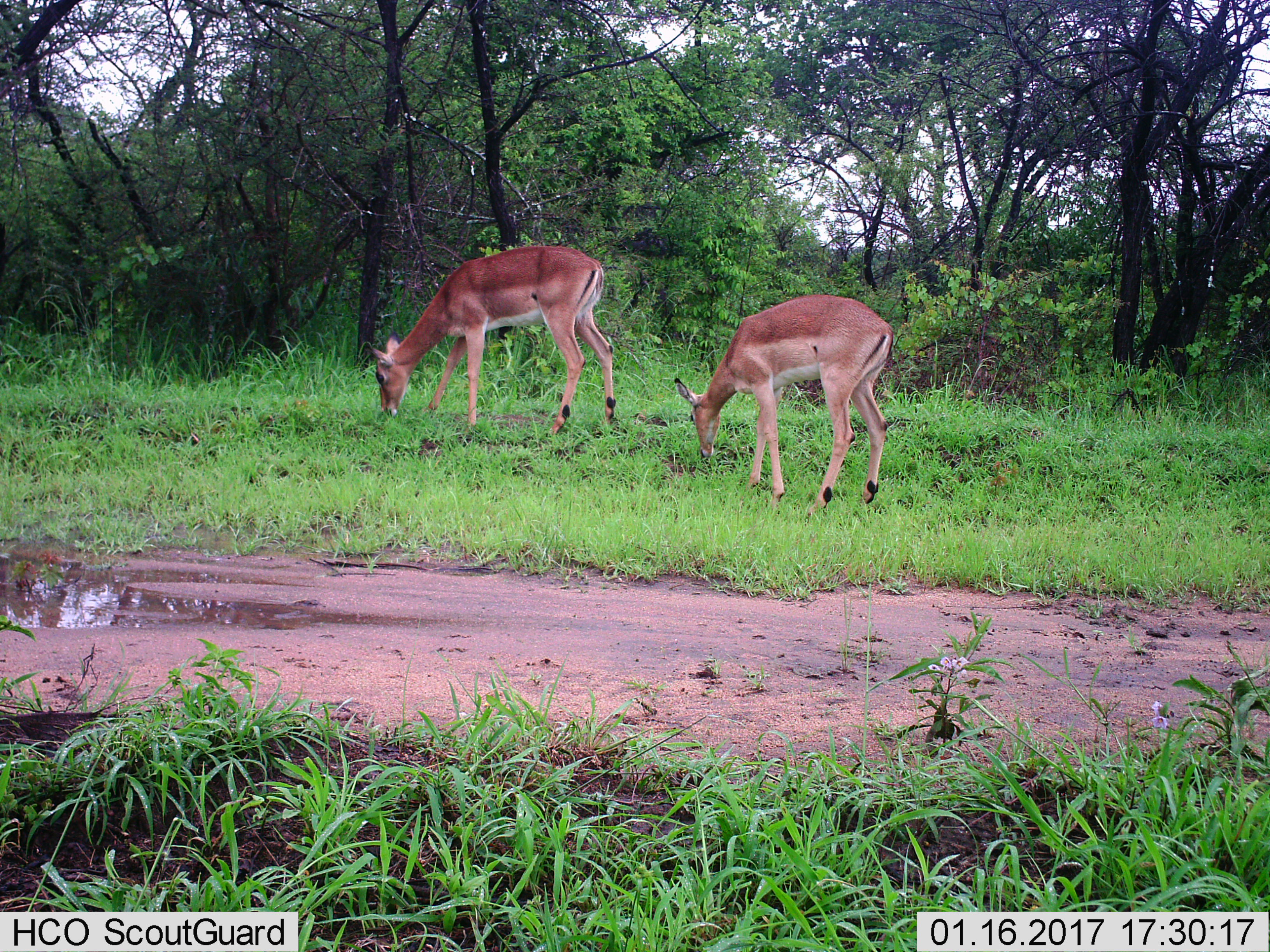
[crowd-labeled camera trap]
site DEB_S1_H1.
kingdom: Animalia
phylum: Chordata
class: Mammalia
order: Artiodactyla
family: Bovidae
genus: Aepyceros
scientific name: Aepyceros melampus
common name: impala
Impala (Aepyceros melampus), count 2. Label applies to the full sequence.